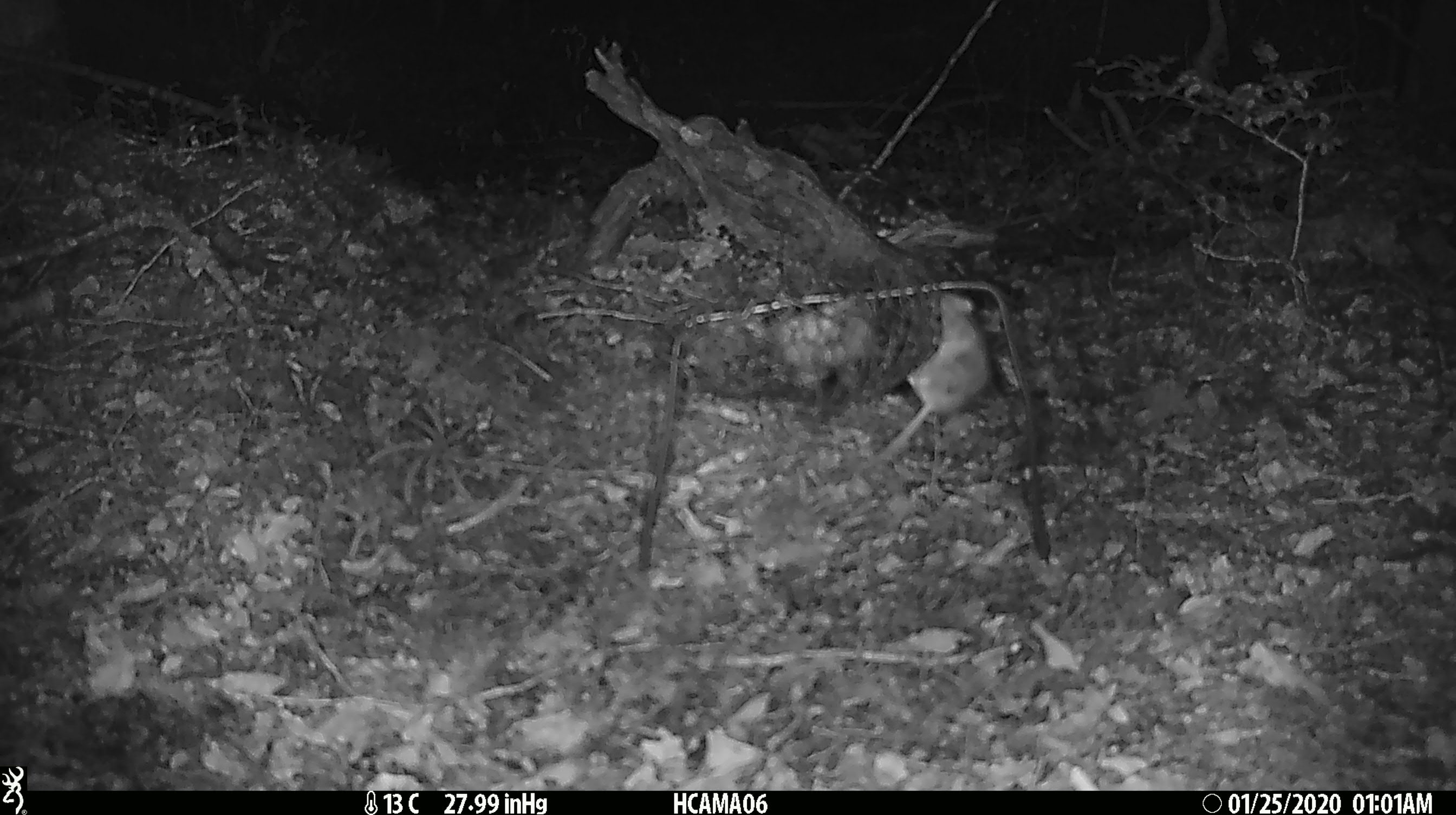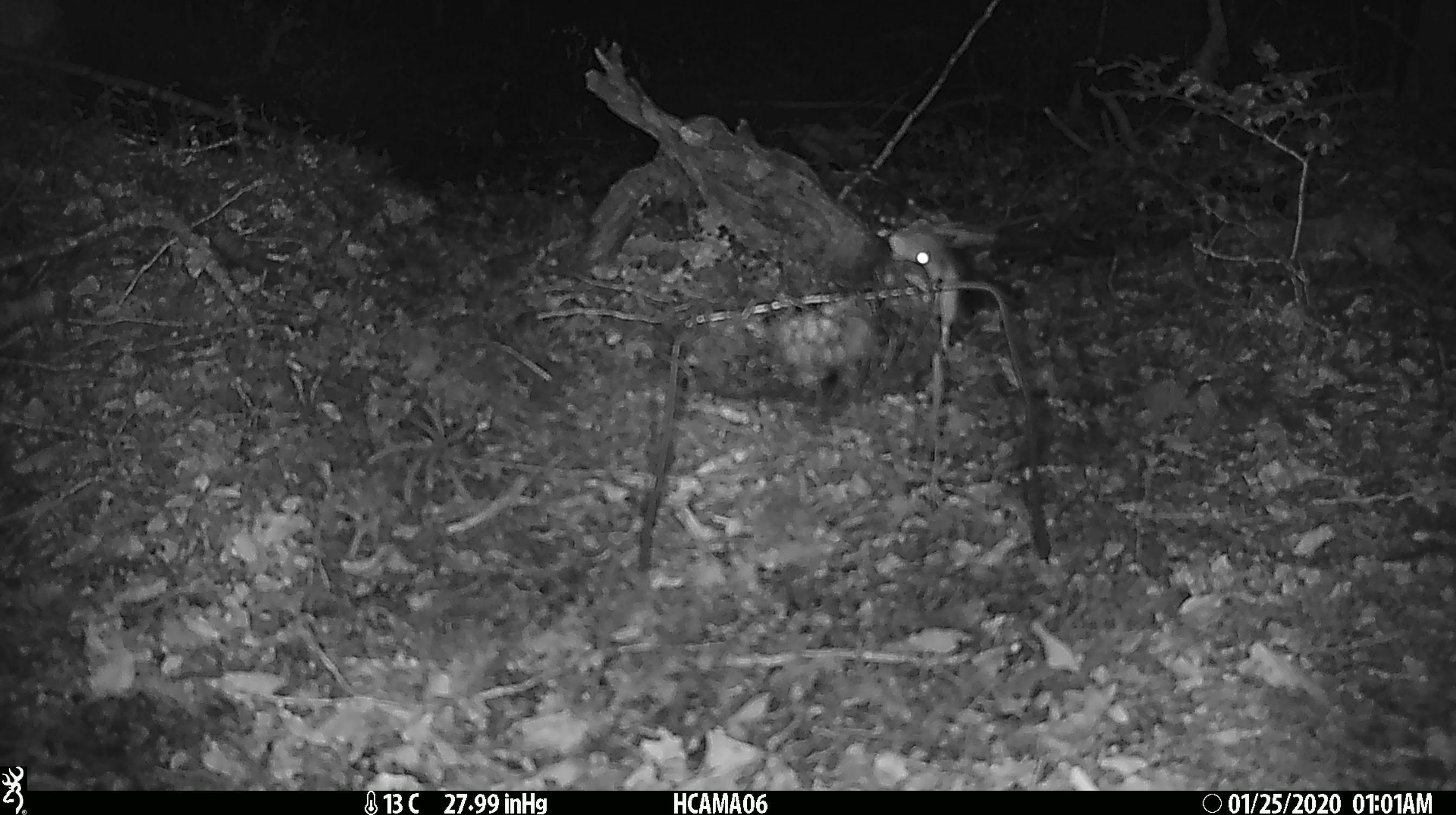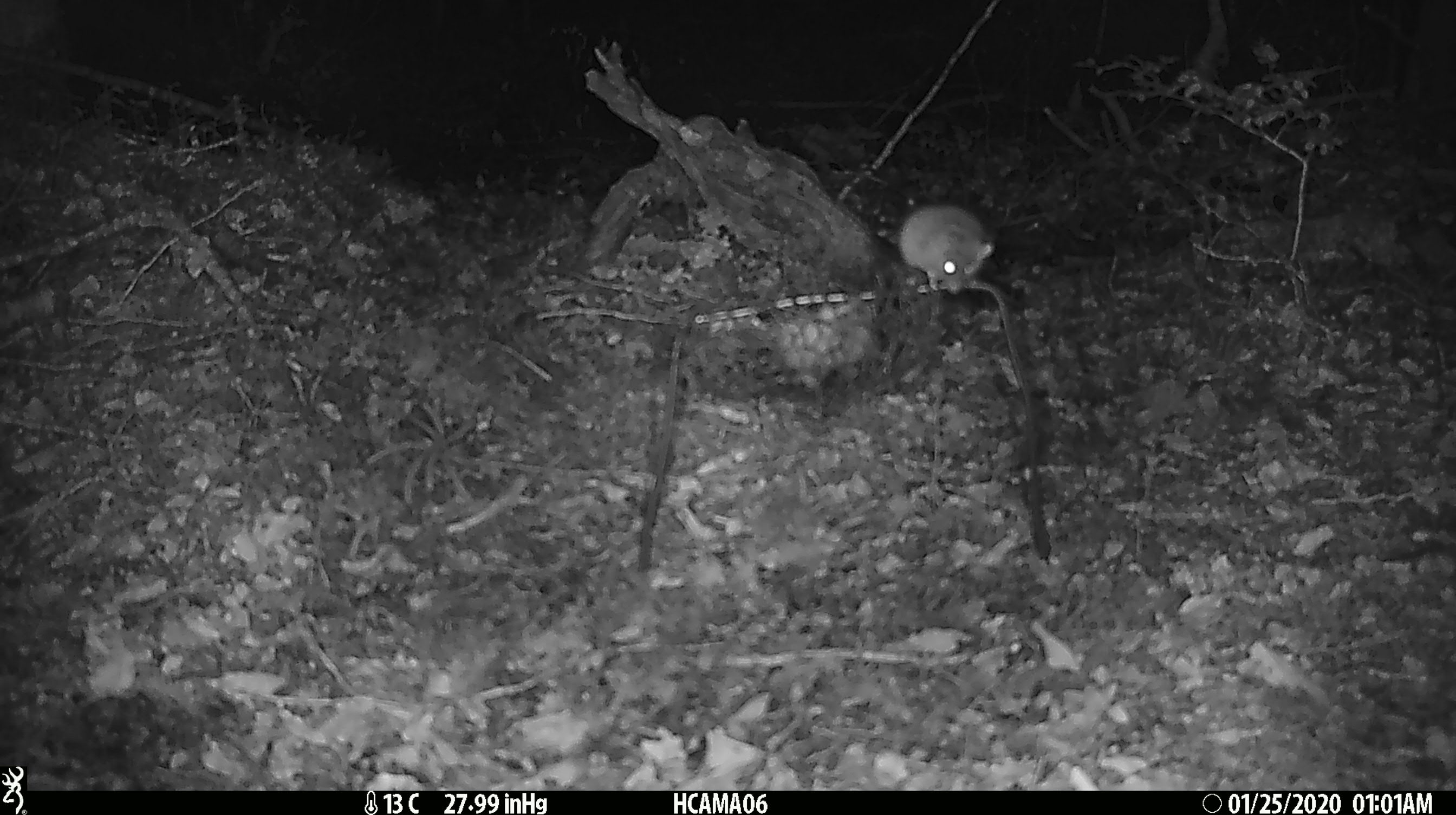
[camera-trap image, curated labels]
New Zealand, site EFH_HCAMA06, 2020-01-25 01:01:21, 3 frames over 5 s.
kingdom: Animalia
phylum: Chordata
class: Mammalia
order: Rodentia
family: Muridae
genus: Mus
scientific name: Mus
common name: mouse